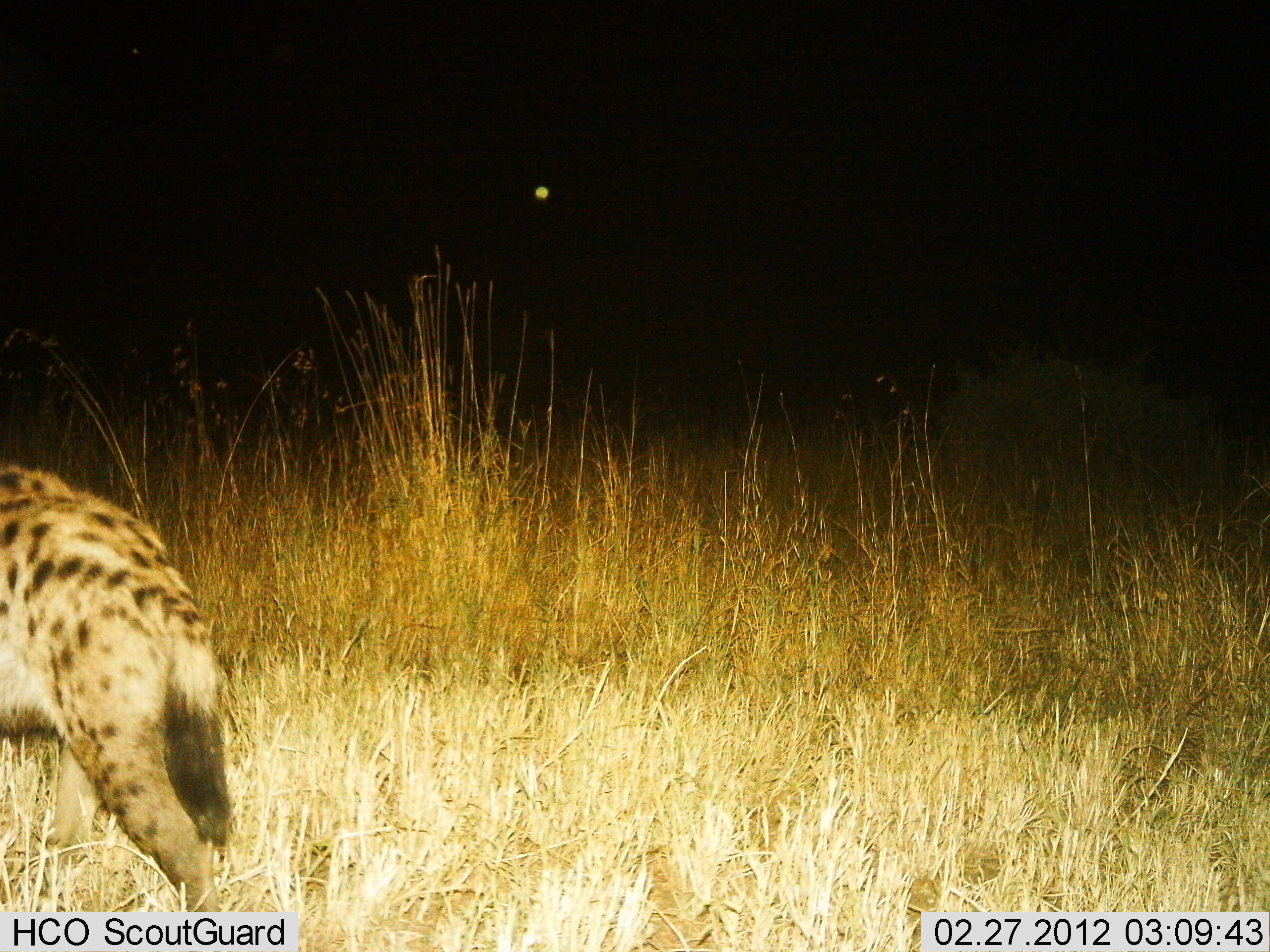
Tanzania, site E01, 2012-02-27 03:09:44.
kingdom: Animalia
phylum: Chordata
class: Mammalia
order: Carnivora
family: Hyaenidae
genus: Crocuta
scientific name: Crocuta crocuta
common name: spotted hyena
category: hyenaspotted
Hyenaspotted (spotted hyena) (Crocuta crocuta), count 1. Behavior (volunteer vote fractions): standing 23%, resting 0%, moving 82%, interacting 0%. Young present (vote fraction): 0%. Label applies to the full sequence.